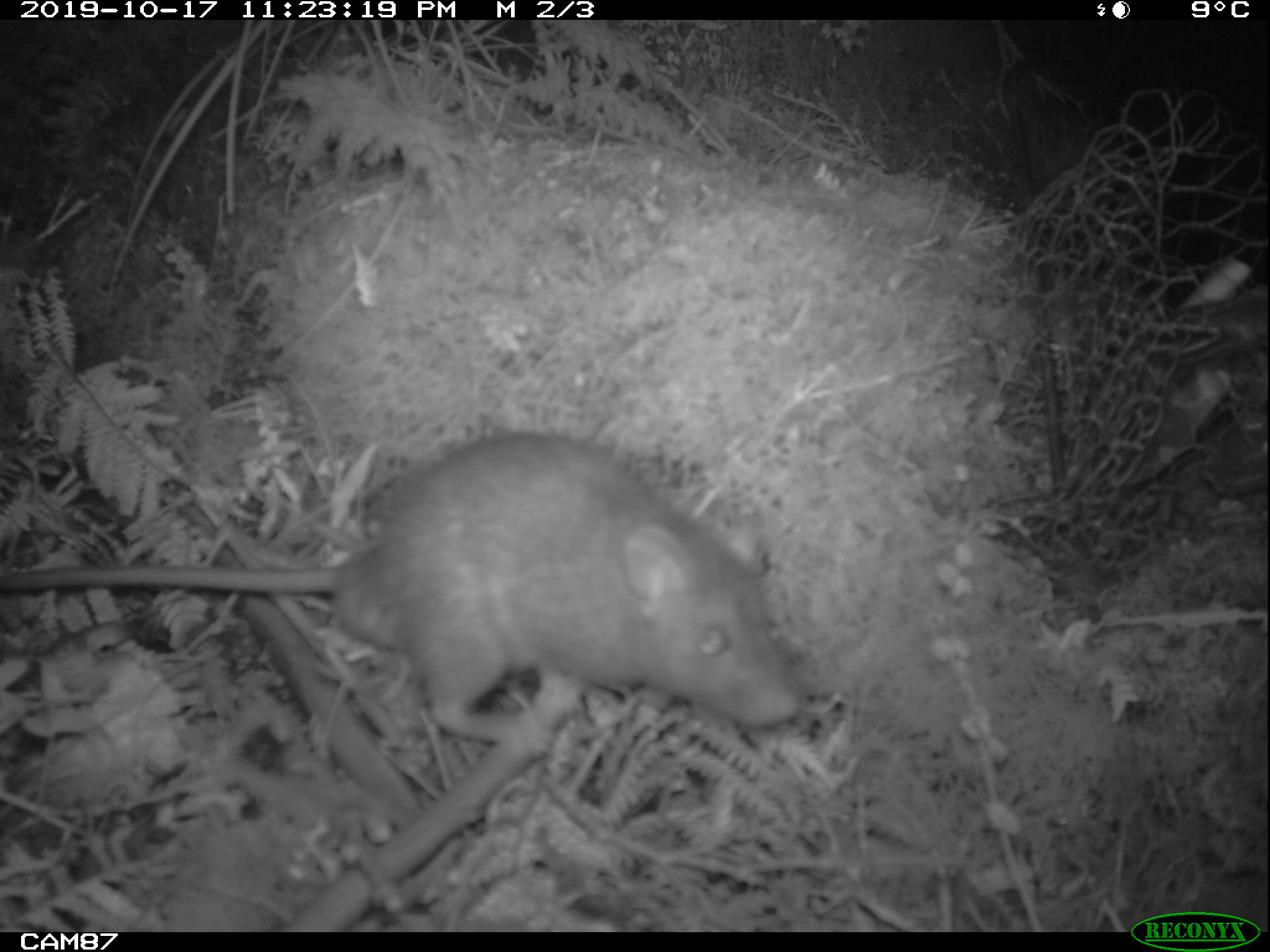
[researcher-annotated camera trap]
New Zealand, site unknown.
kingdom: Animalia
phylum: Chordata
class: Mammalia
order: Rodentia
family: Muridae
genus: Rattus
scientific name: Rattus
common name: rat